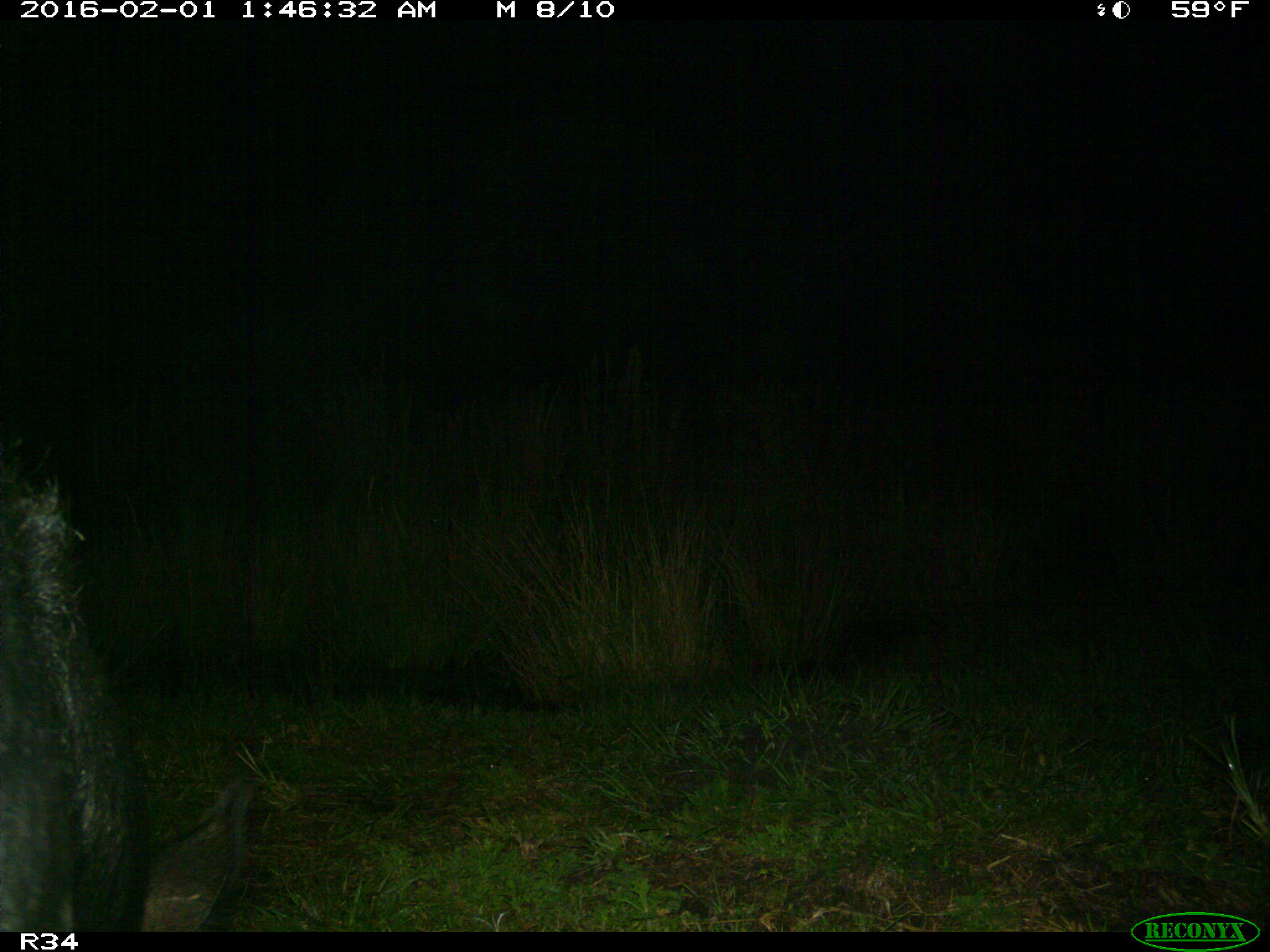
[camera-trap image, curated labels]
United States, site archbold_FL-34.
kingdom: Animalia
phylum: Chordata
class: Mammalia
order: Artiodactyla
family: Suidae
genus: Sus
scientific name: Sus scrofa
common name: wild boar